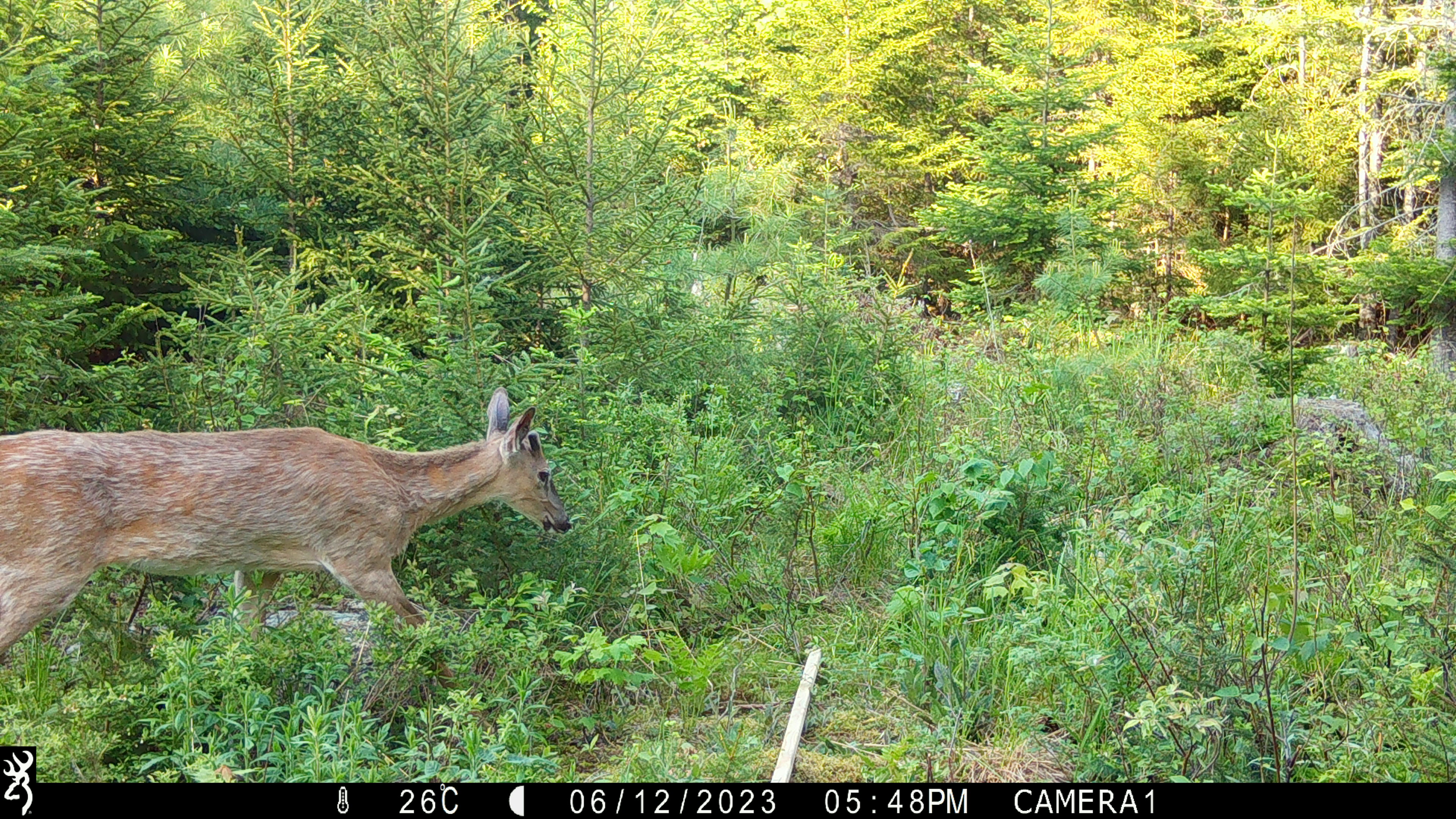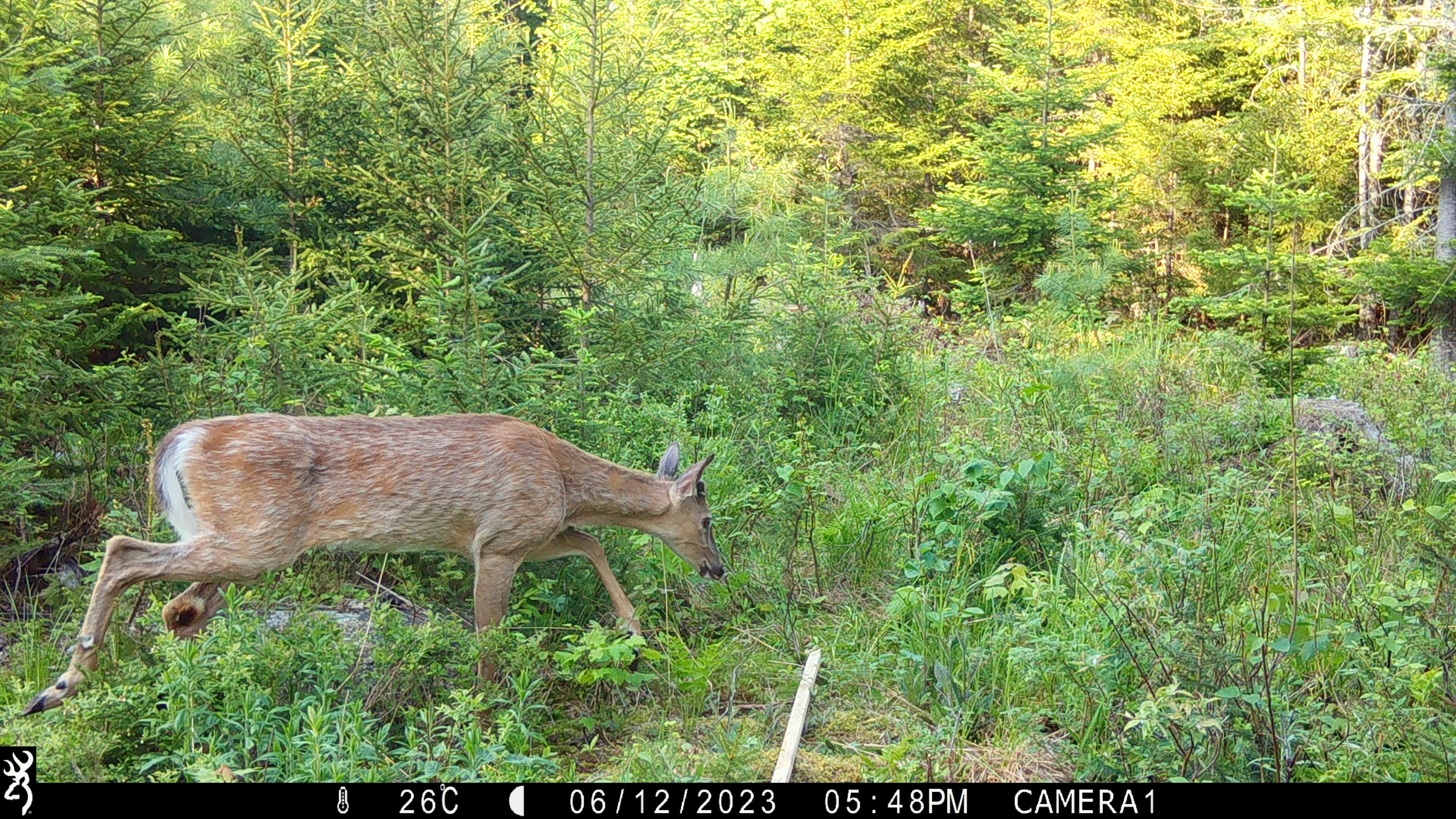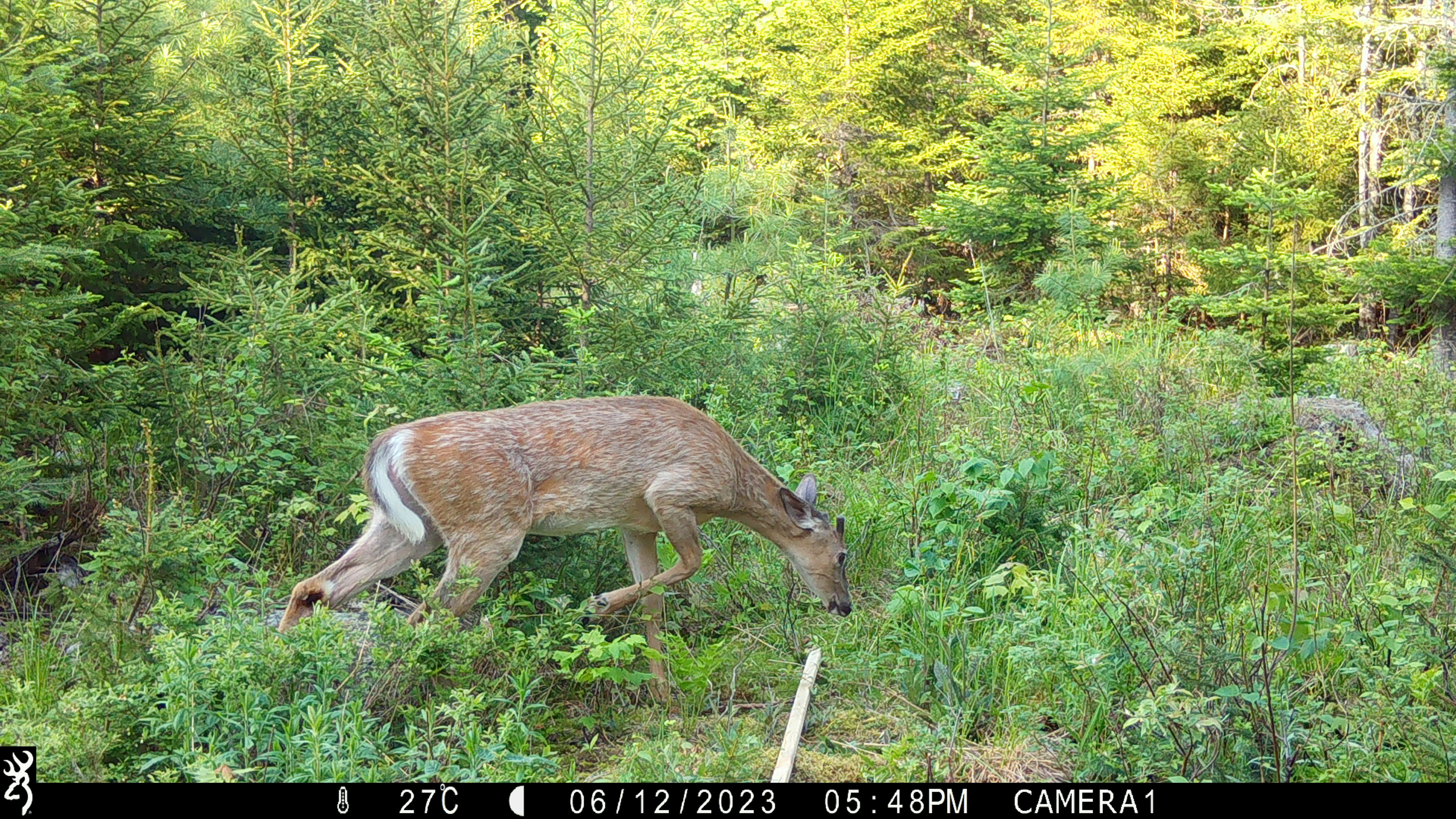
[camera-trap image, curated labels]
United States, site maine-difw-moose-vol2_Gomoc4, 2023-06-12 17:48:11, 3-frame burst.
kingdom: Animalia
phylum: Chordata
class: Mammalia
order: Artiodactyla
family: Cervidae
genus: Odocoileus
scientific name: Odocoileus virginianus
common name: white-tailed deer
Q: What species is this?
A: White-tailed deer (Odocoileus virginianus).